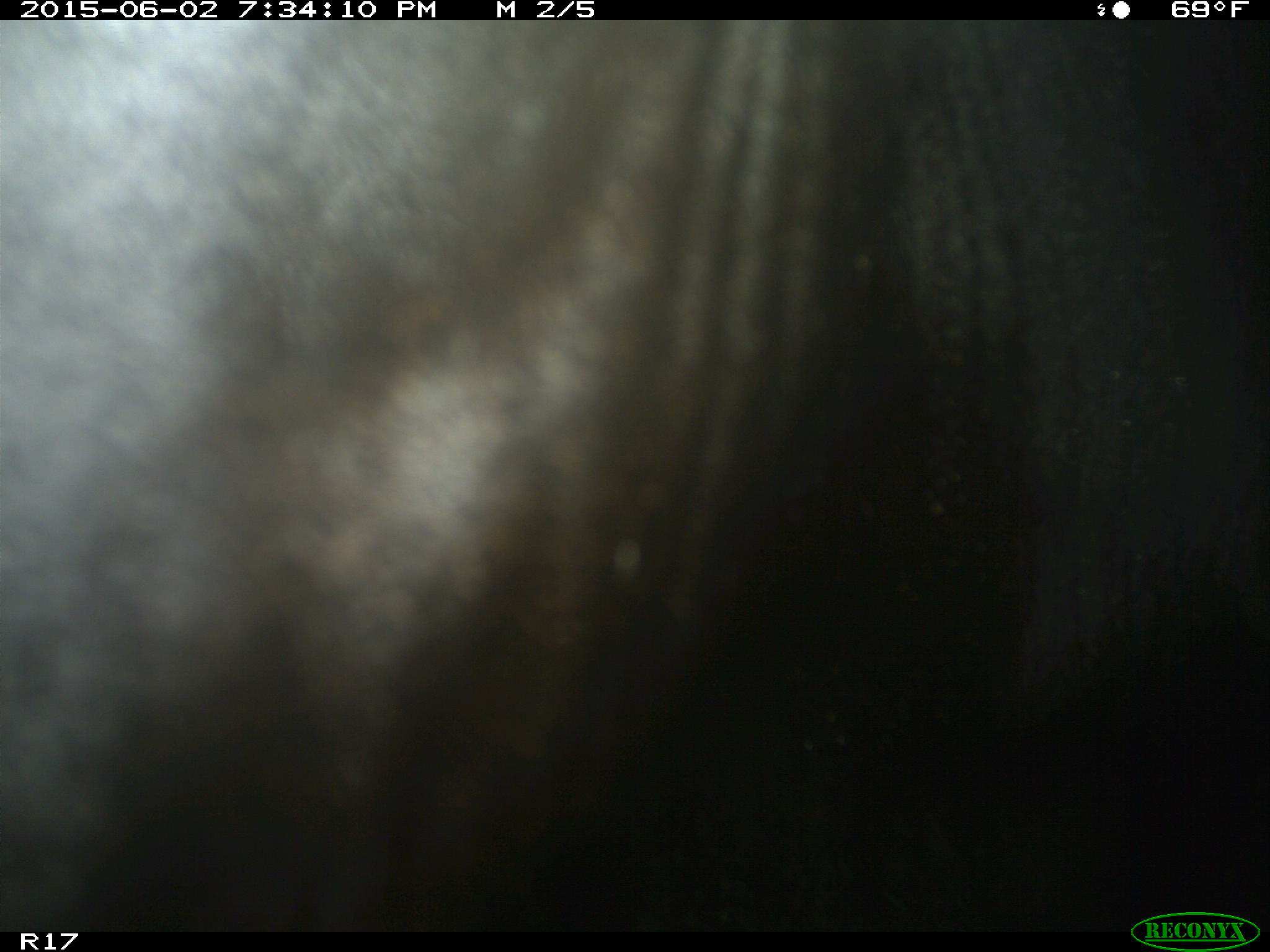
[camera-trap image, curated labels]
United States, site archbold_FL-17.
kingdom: Animalia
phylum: Chordata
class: Mammalia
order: Artiodactyla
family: Bovidae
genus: Bos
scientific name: Bos taurus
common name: domestic cow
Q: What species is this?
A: Bos taurus (domestic cow).